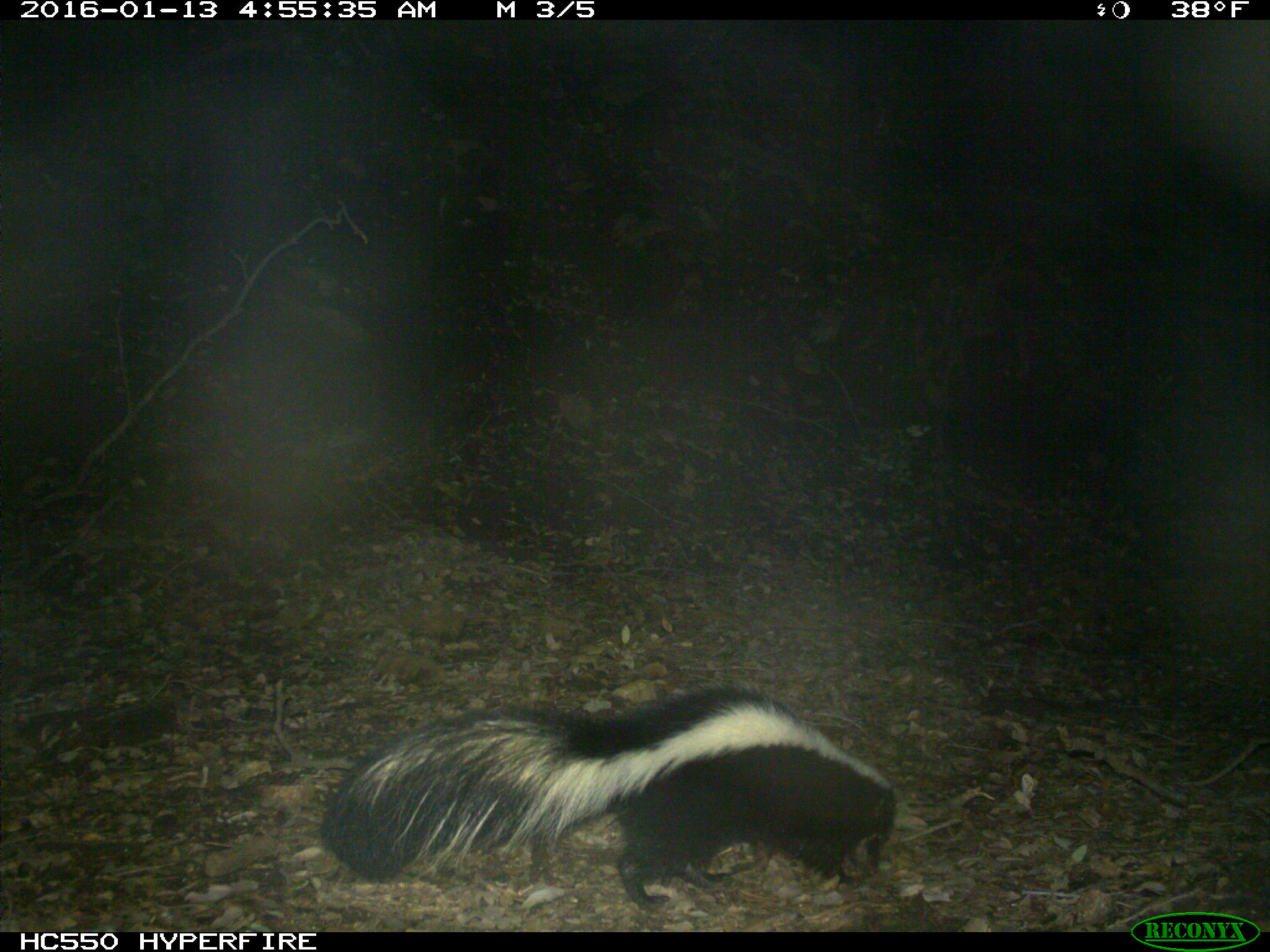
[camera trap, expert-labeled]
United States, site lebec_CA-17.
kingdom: Animalia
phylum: Chordata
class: Mammalia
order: Carnivora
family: Mephitidae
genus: Mephitis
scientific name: Mephitis mephitis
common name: striped skunk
Mephitis mephitis (striped skunk).